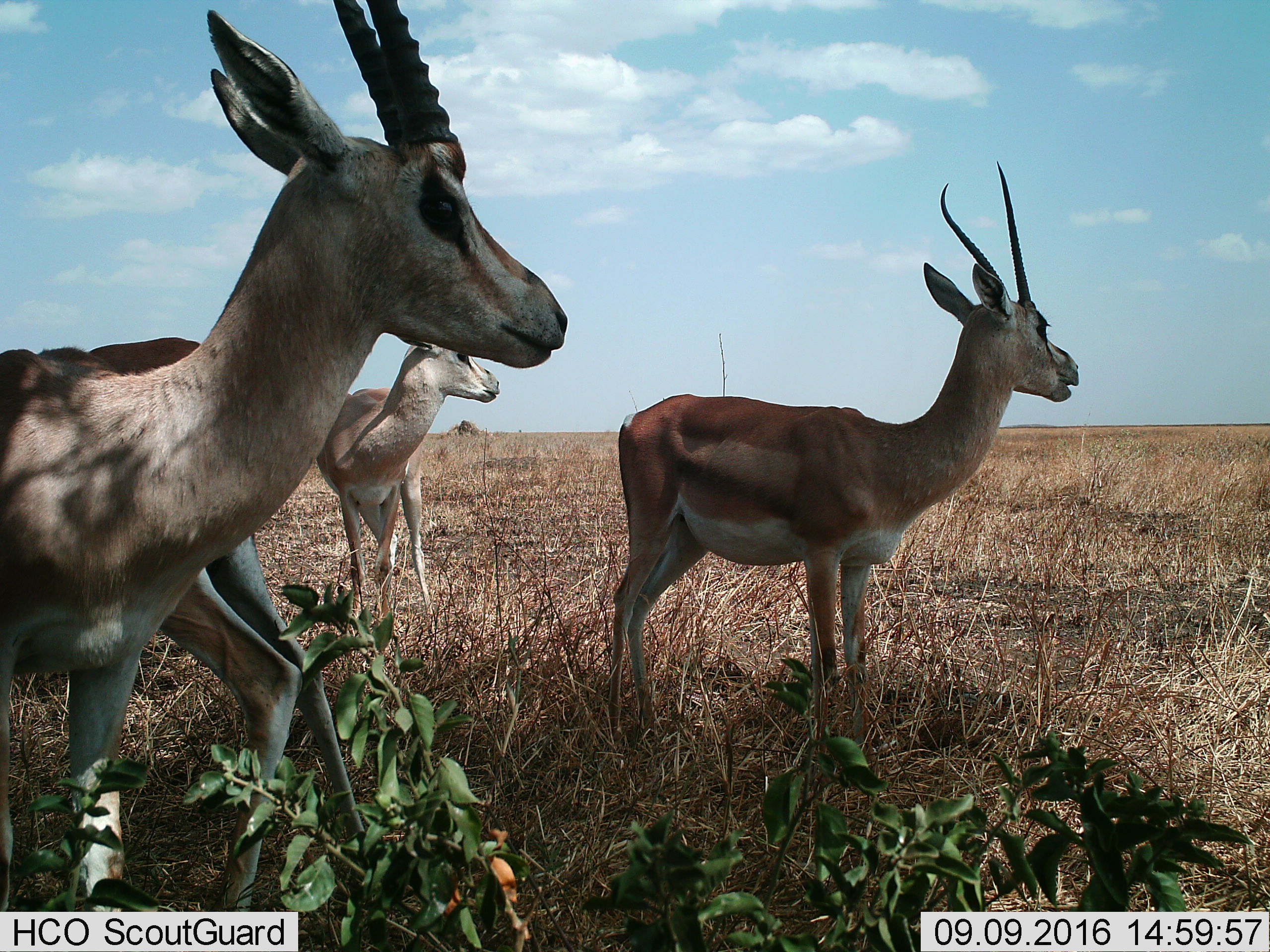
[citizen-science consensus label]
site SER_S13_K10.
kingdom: Animalia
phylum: Chordata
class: Mammalia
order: Artiodactyla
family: Bovidae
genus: Nanger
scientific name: Nanger granti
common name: grant's gazelle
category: gazellegrants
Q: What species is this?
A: Gazellegrants (grant's gazelle) (Nanger granti).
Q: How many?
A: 3.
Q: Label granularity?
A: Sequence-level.